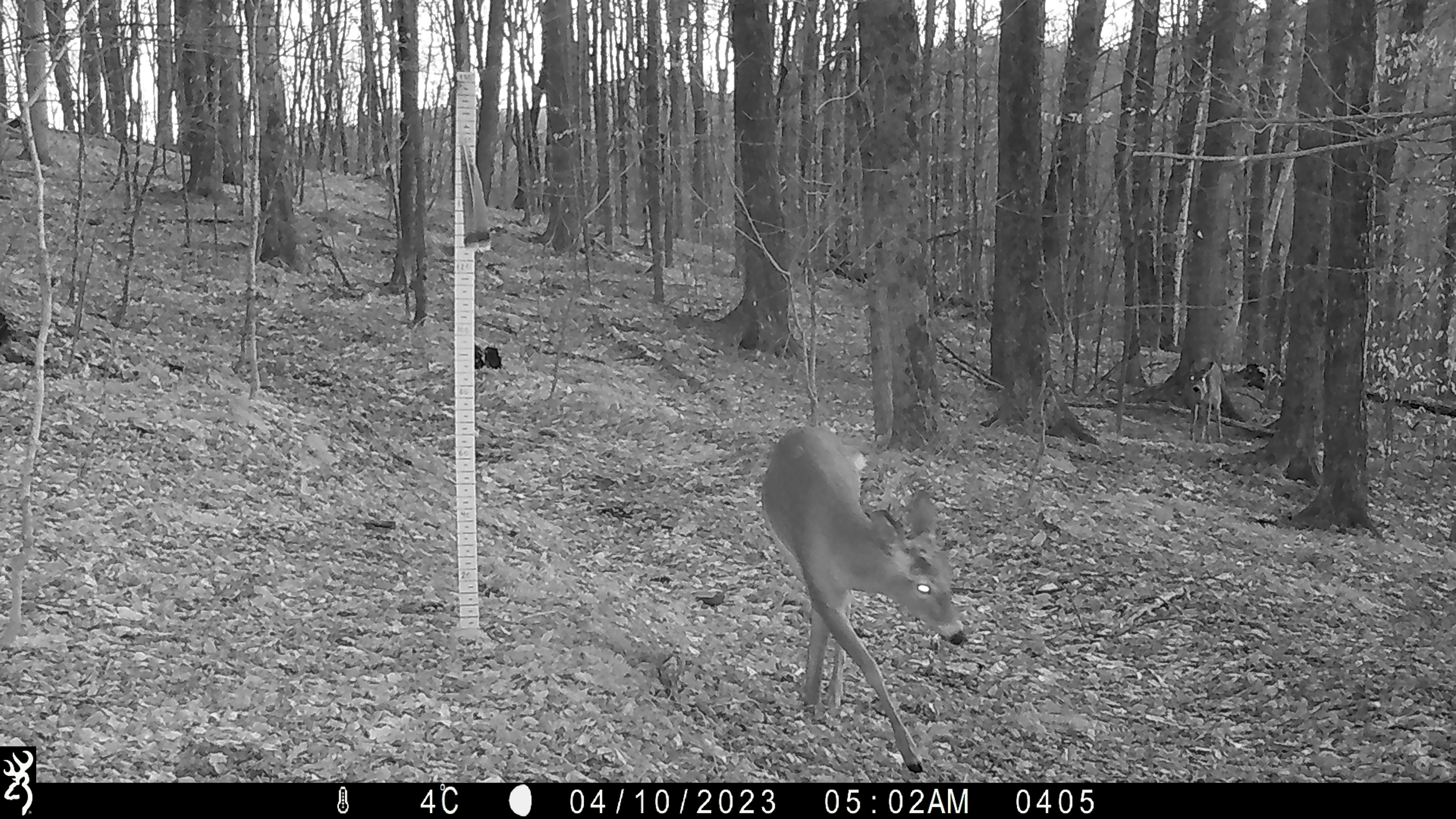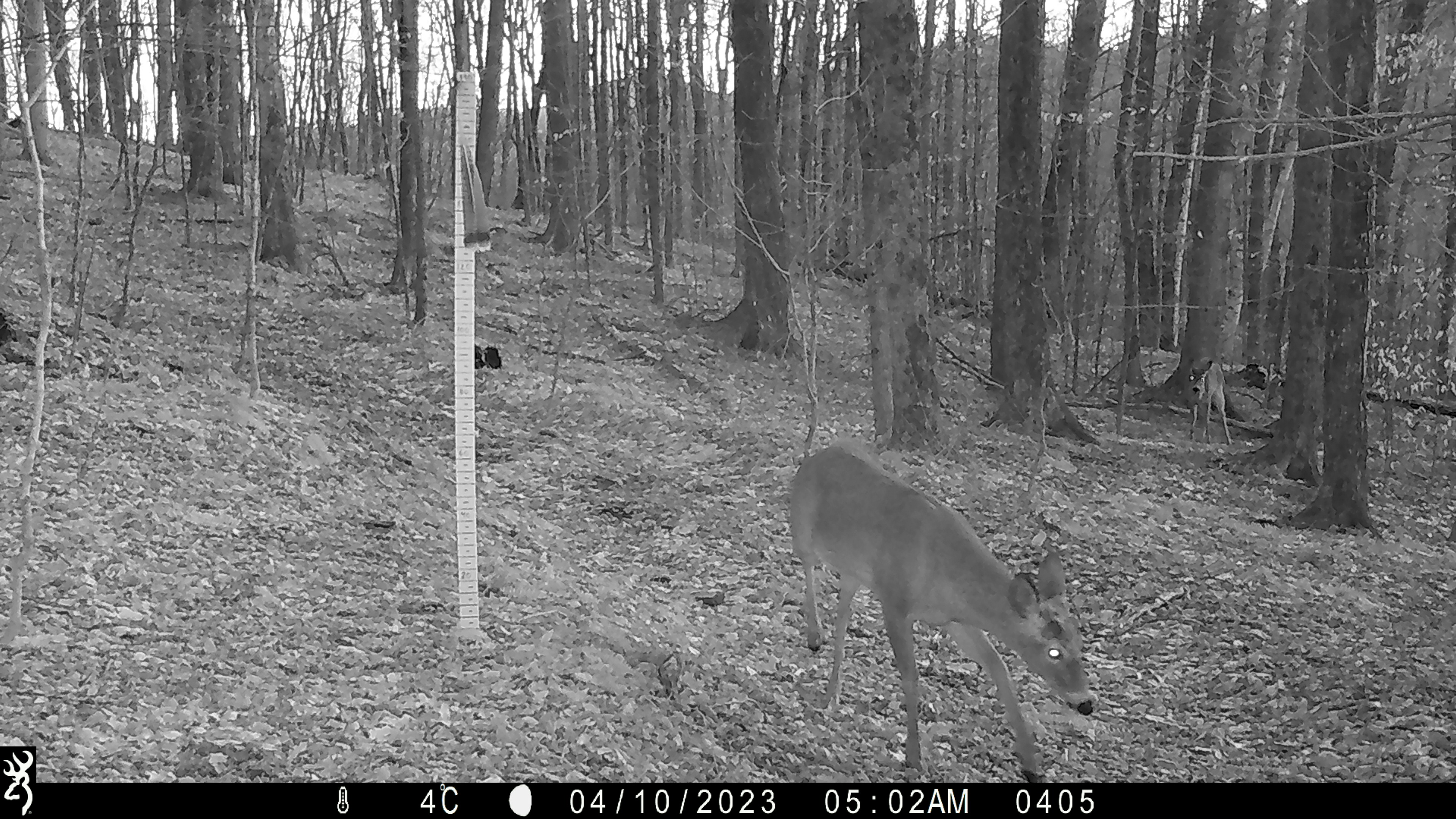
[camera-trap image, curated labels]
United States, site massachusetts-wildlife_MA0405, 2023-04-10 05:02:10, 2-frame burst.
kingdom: Animalia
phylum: Chordata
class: Mammalia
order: Artiodactyla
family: Cervidae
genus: Odocoileus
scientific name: Odocoileus virginianus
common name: white-tailed deer